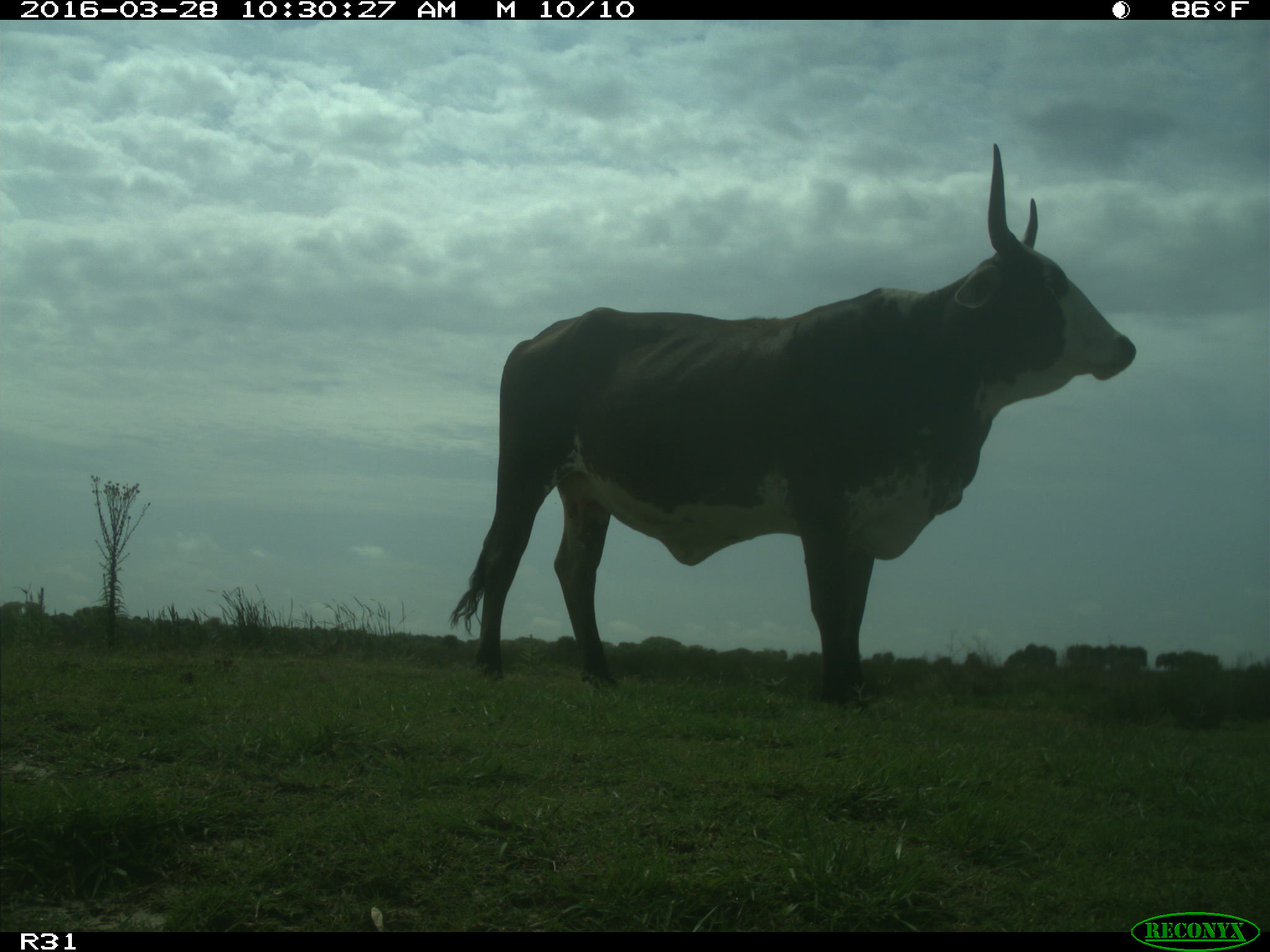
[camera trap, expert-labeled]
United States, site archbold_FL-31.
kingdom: Animalia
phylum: Chordata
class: Mammalia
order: Artiodactyla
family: Bovidae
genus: Bos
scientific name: Bos taurus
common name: domestic cow